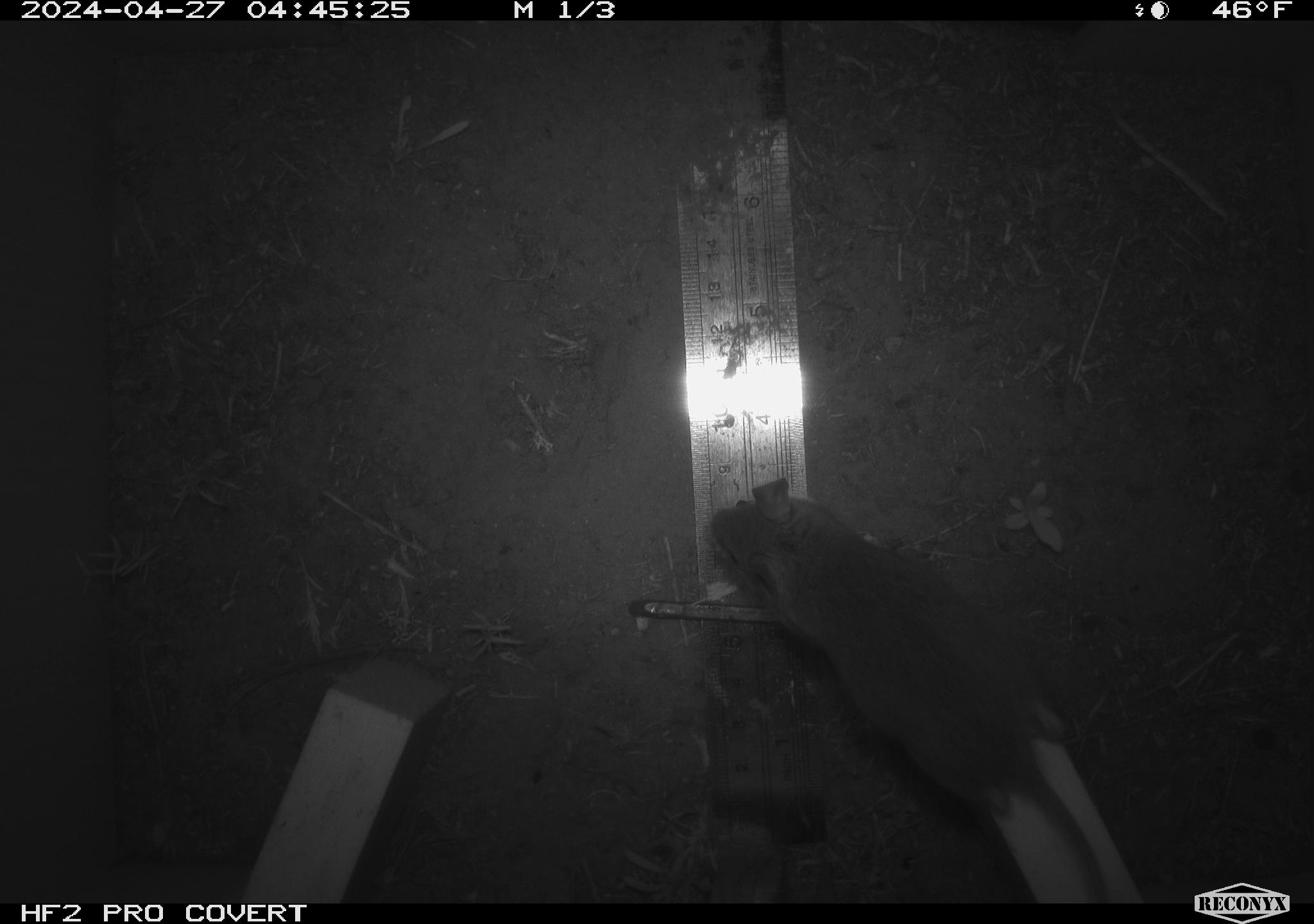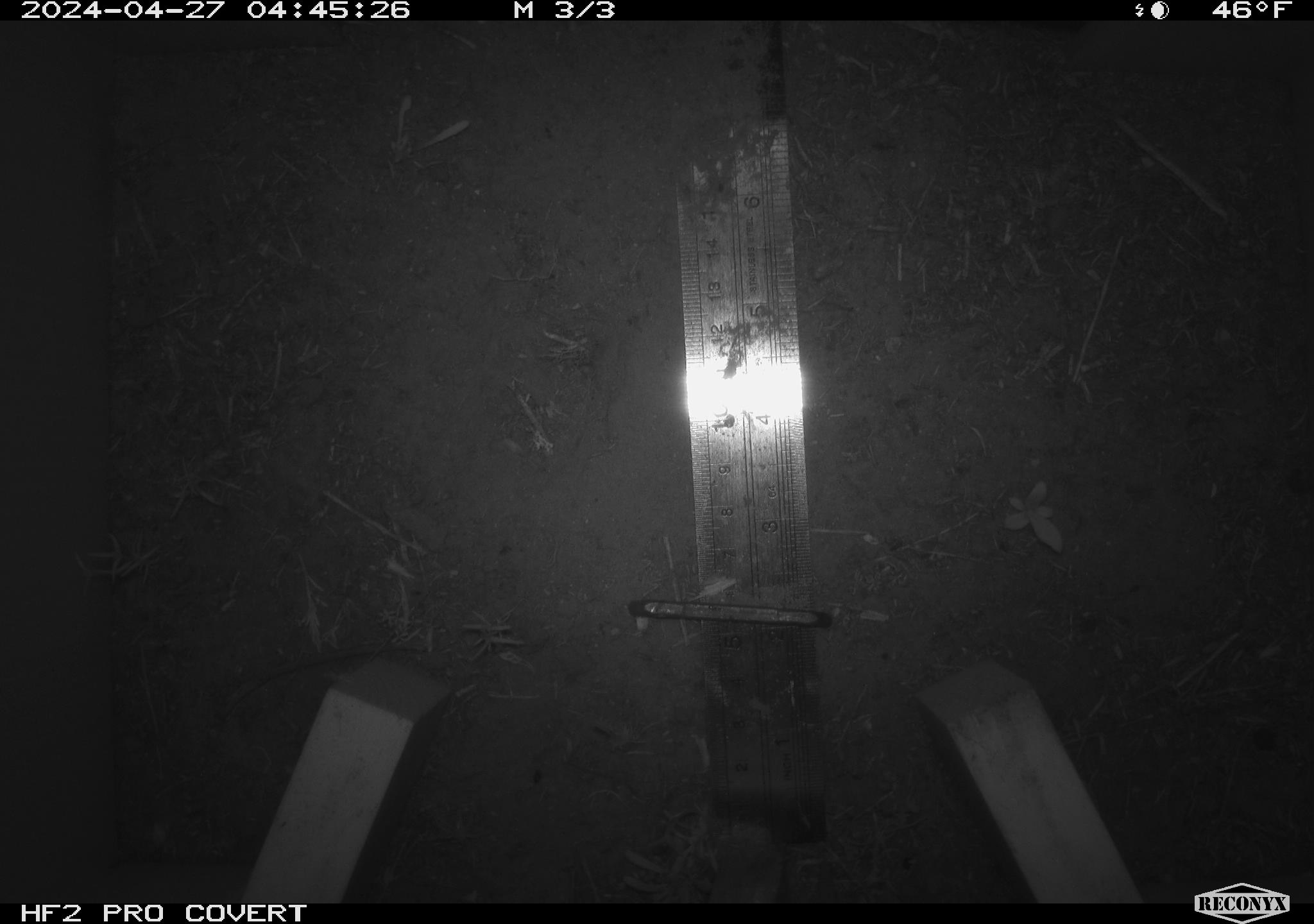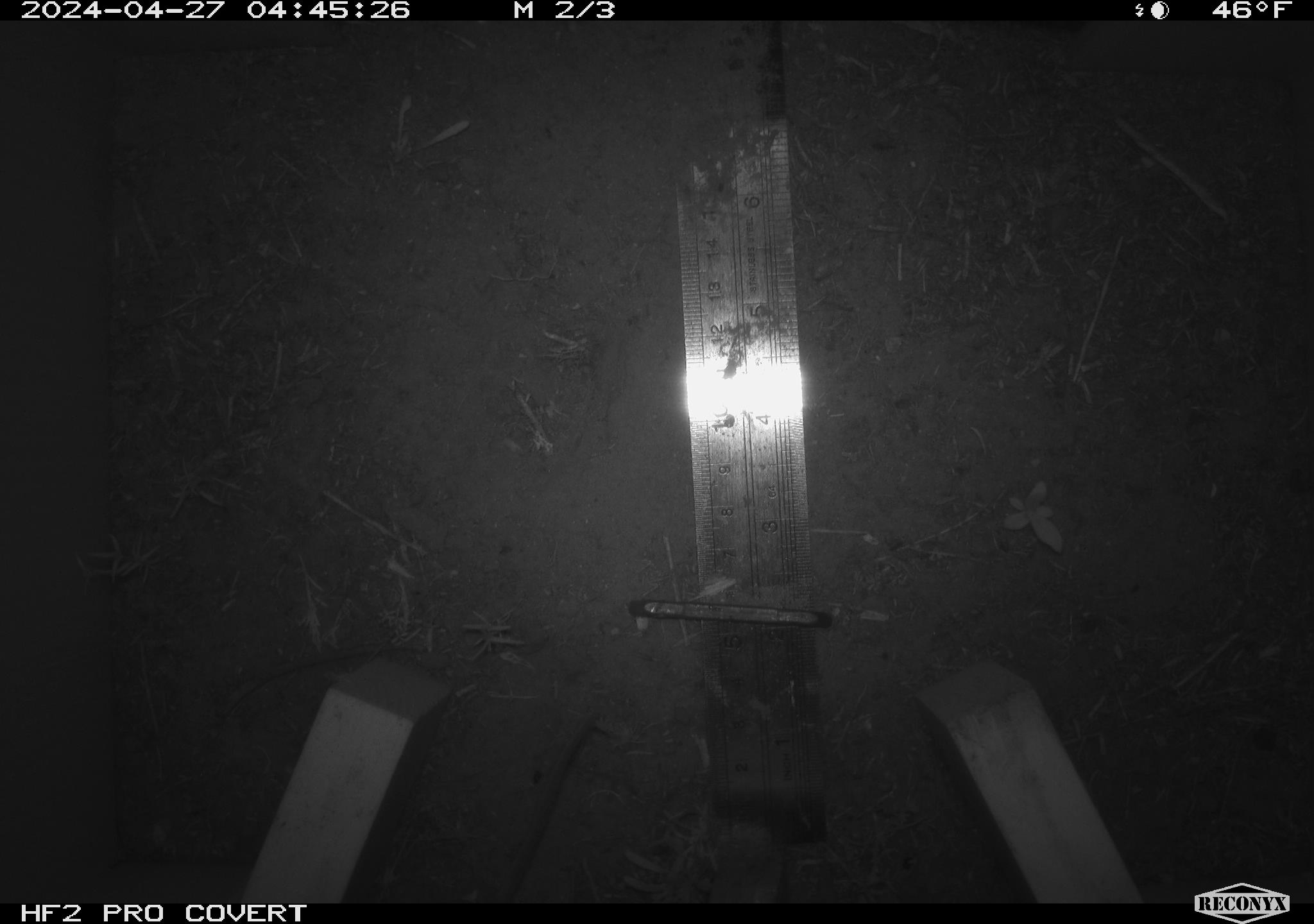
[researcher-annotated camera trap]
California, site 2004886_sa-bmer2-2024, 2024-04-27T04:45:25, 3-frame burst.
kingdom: Animalia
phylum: Chordata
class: Mammalia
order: Rodentia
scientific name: Rodentia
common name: mouse species